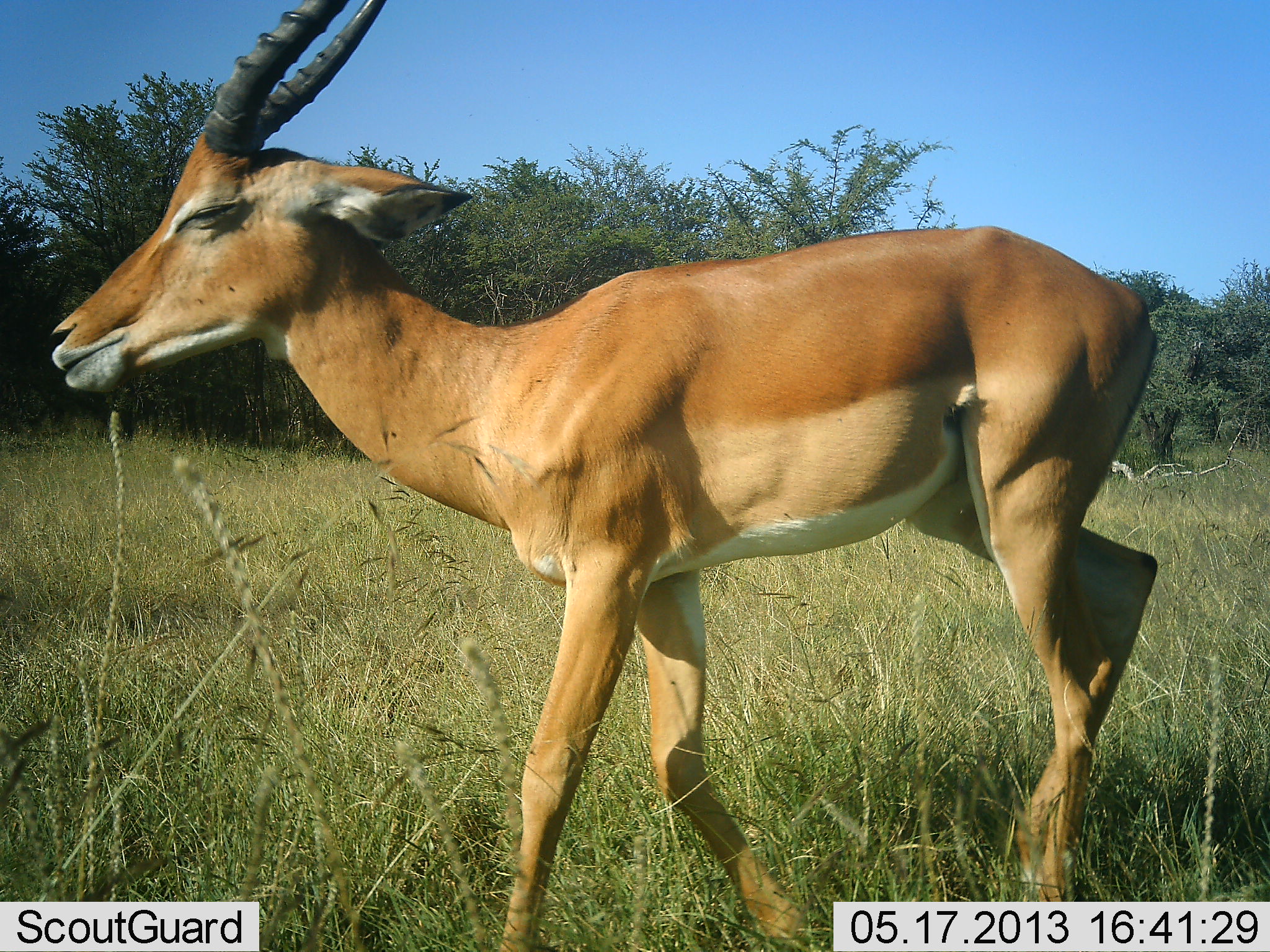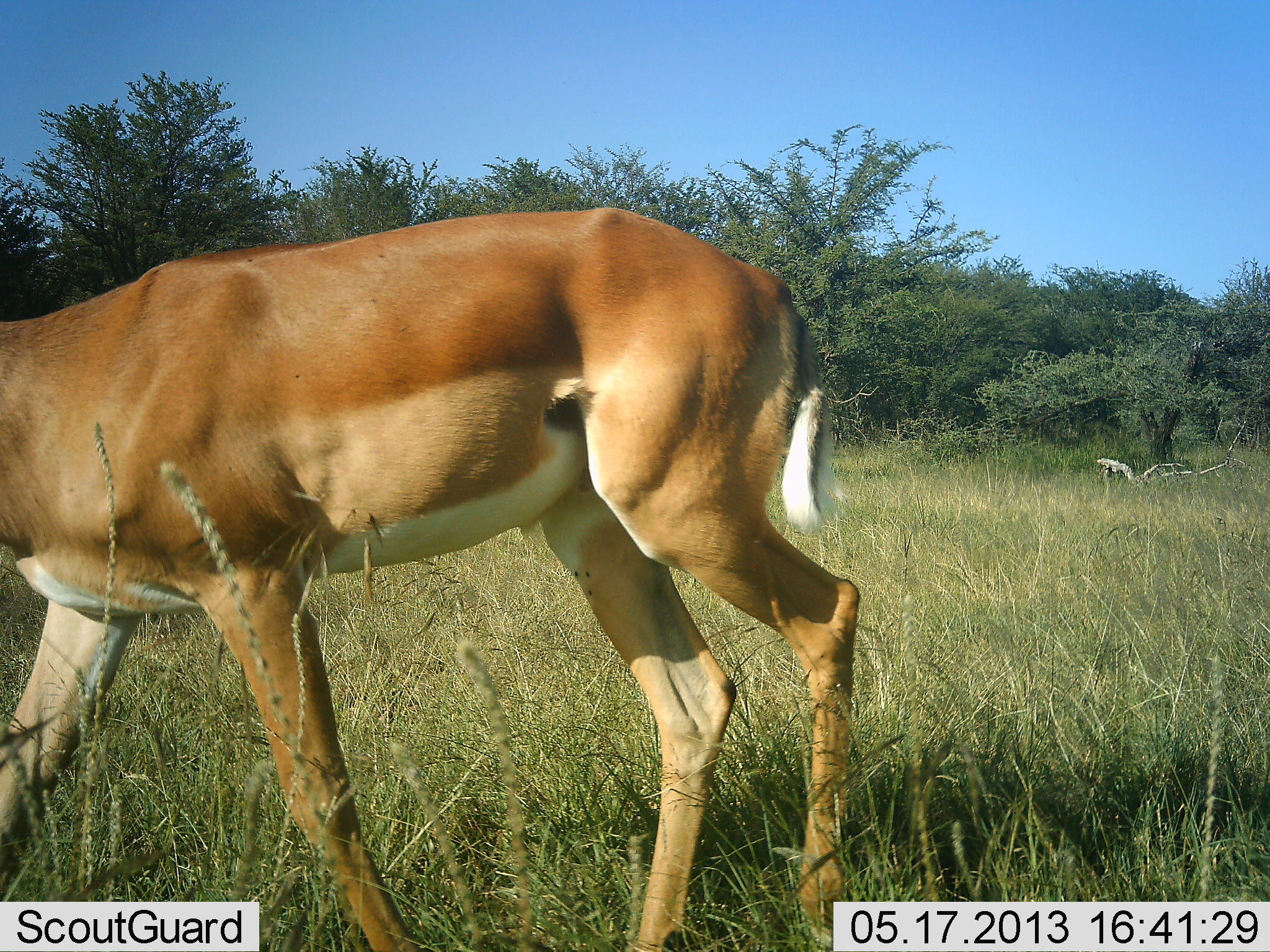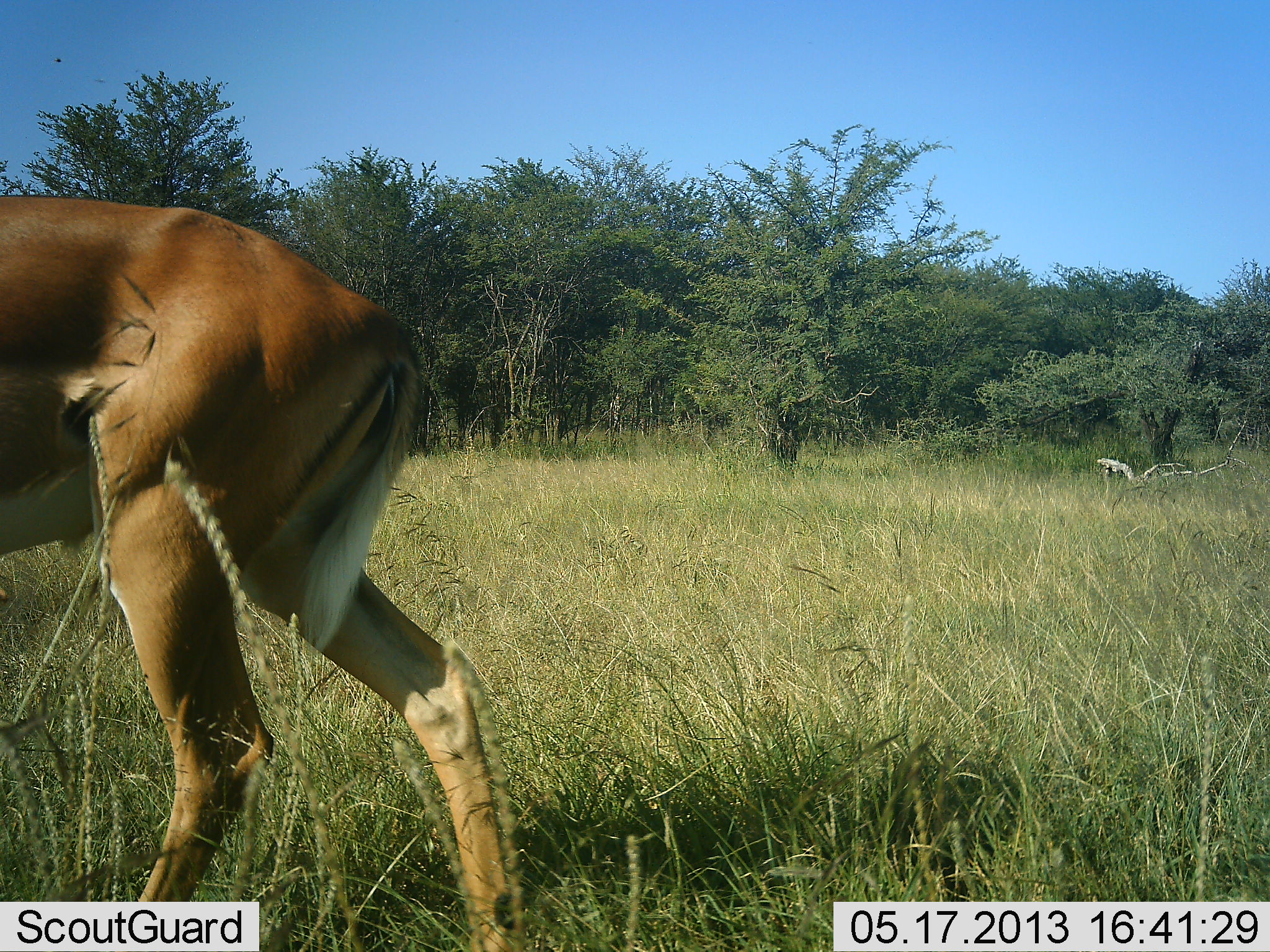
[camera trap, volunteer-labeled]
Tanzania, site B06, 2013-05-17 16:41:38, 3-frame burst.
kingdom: Animalia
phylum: Chordata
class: Mammalia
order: Artiodactyla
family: Bovidae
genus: Aepyceros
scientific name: Aepyceros melampus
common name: impala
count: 1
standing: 5%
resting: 0%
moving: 95%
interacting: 0%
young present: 0%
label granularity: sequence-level